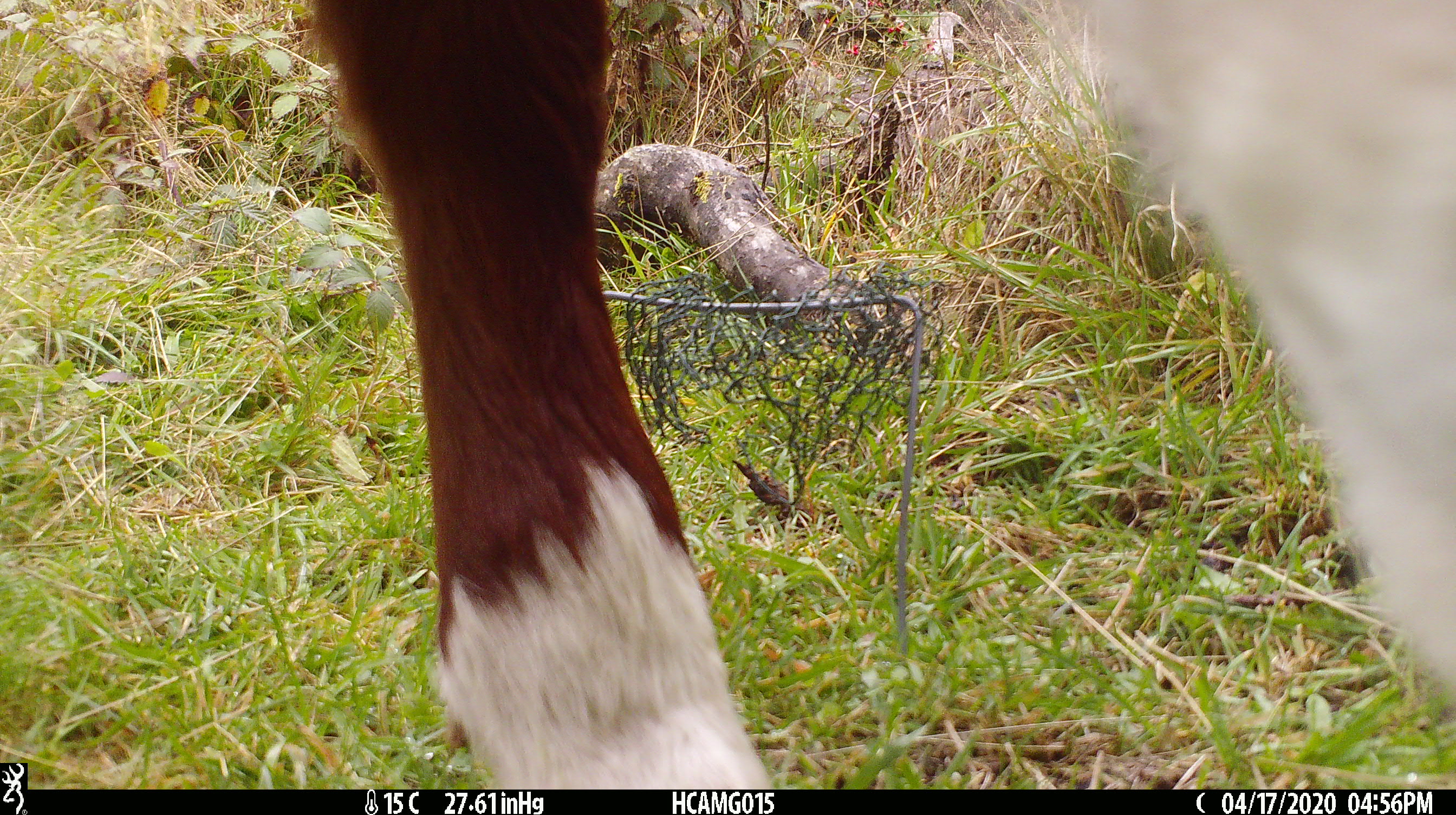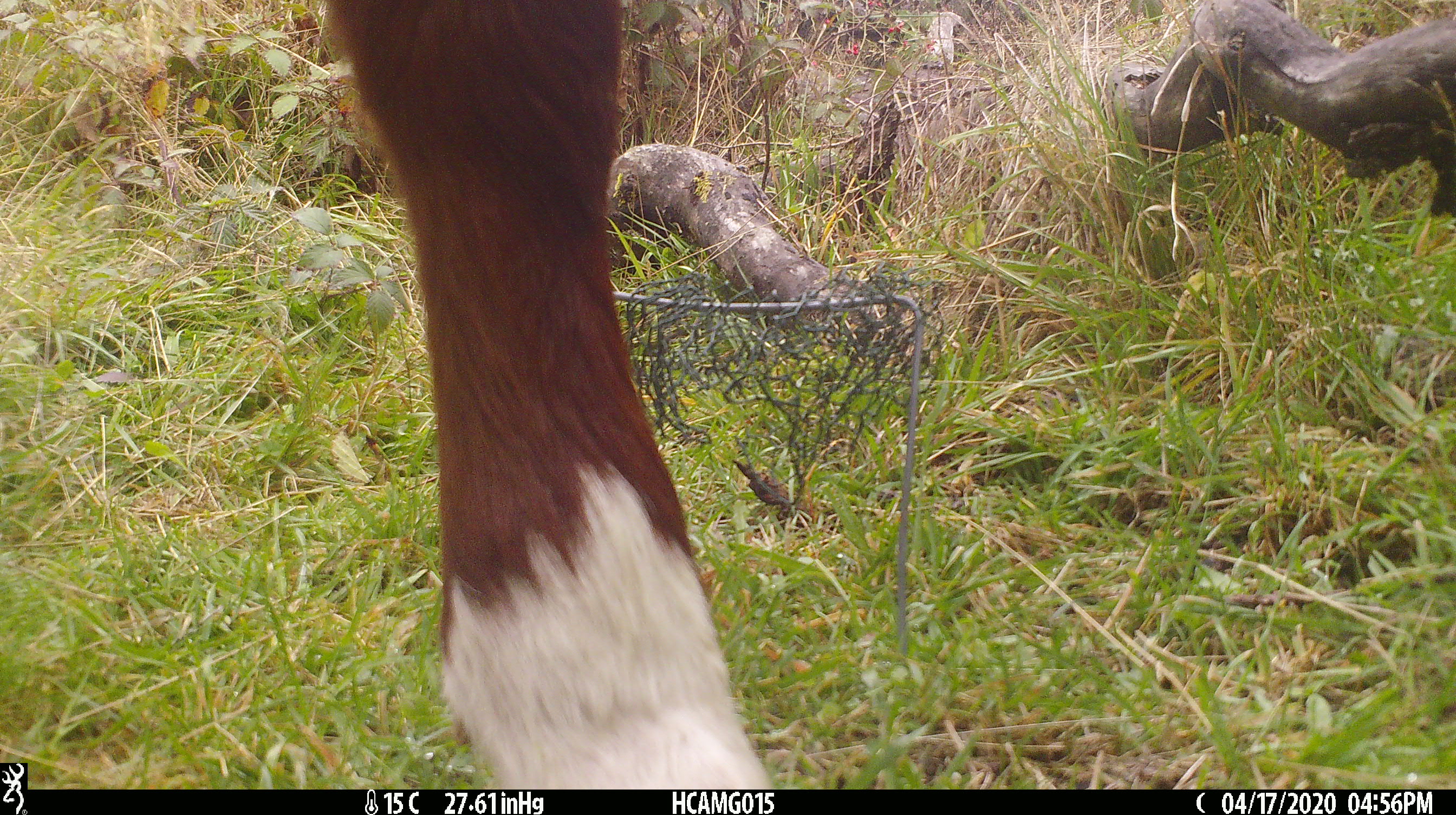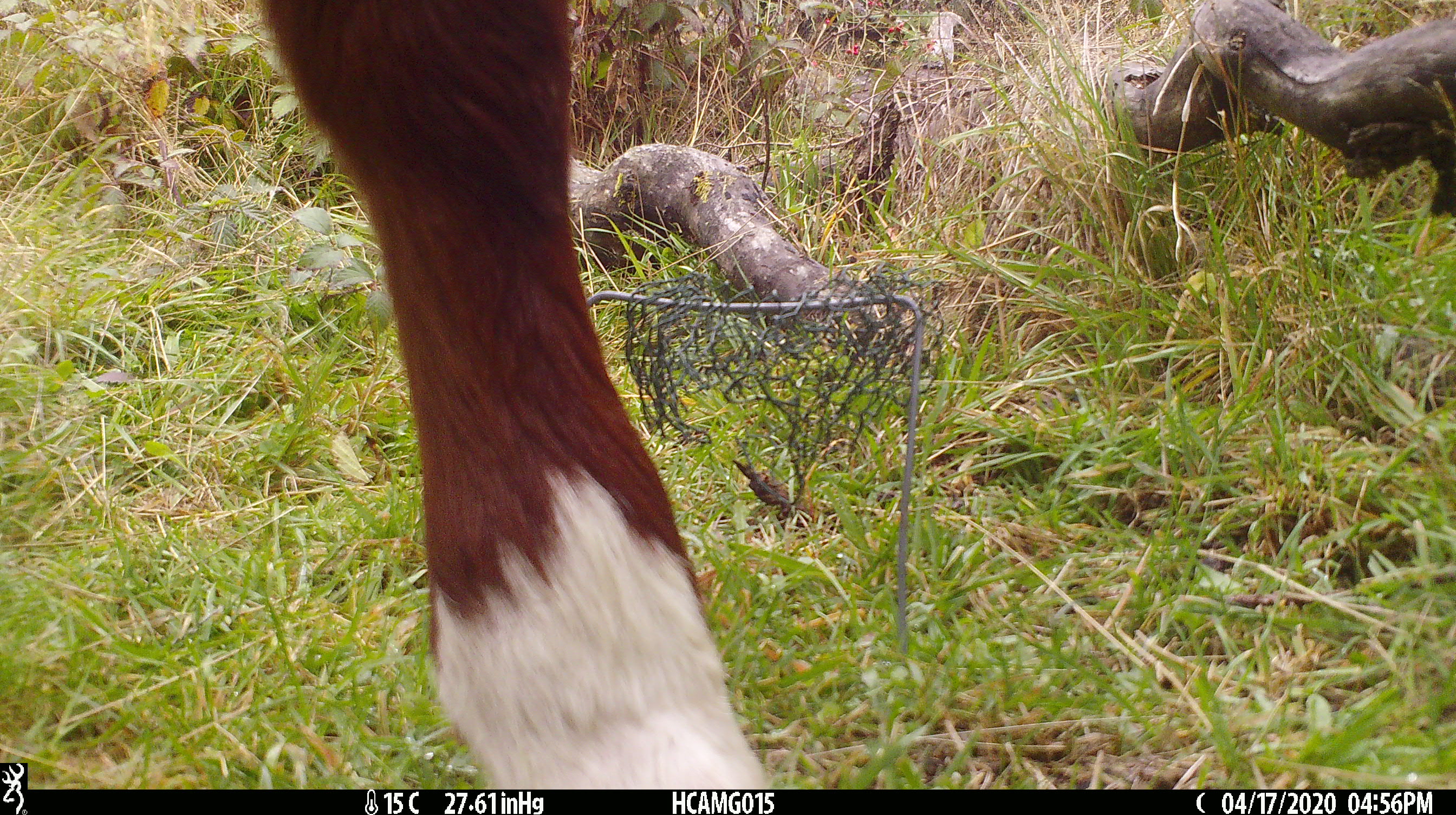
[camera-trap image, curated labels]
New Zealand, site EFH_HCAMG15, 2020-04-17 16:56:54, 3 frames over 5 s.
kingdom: Animalia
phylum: Chordata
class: Mammalia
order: Artiodactyla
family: Bovidae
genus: Bos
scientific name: Bos taurus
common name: domestic cow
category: cow